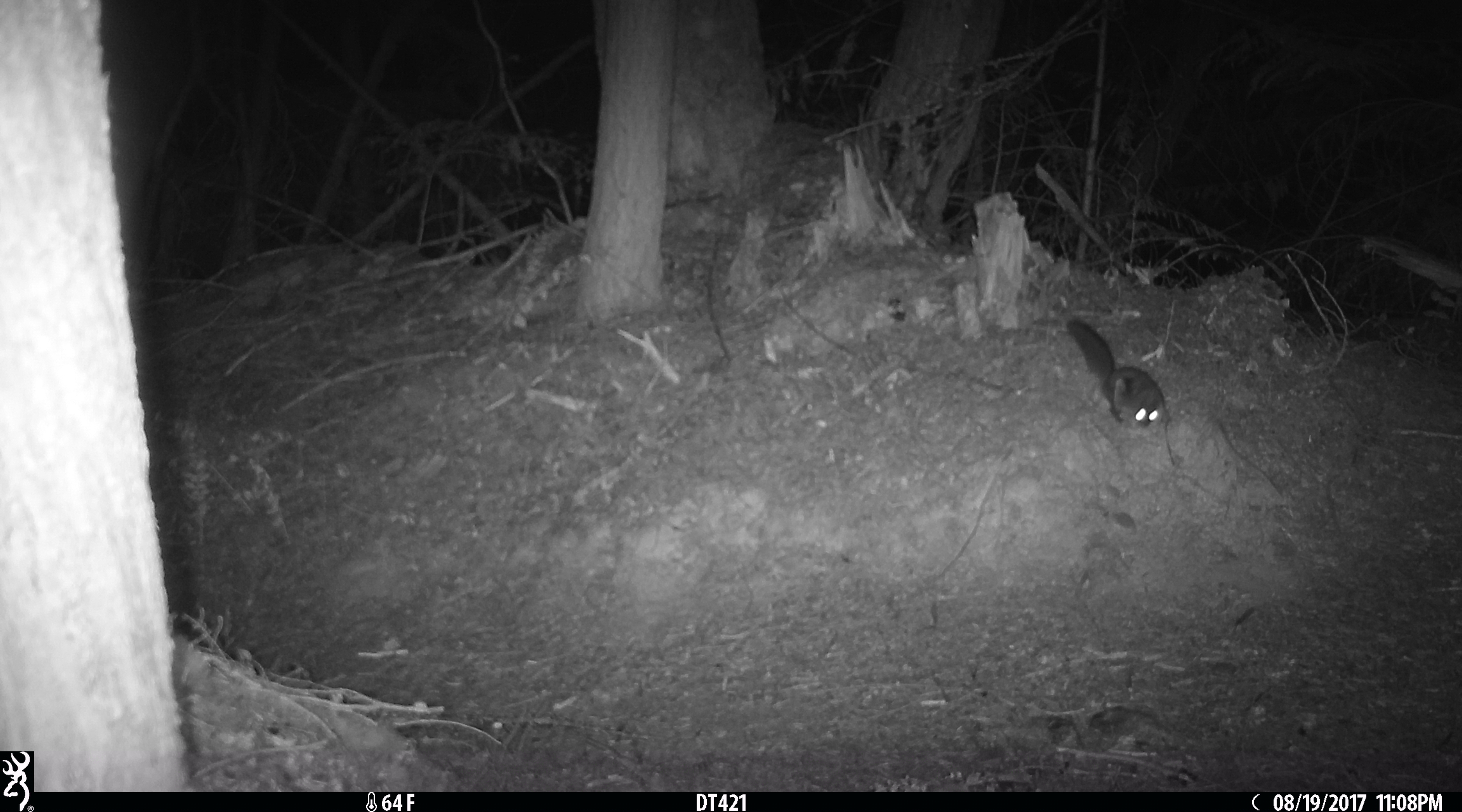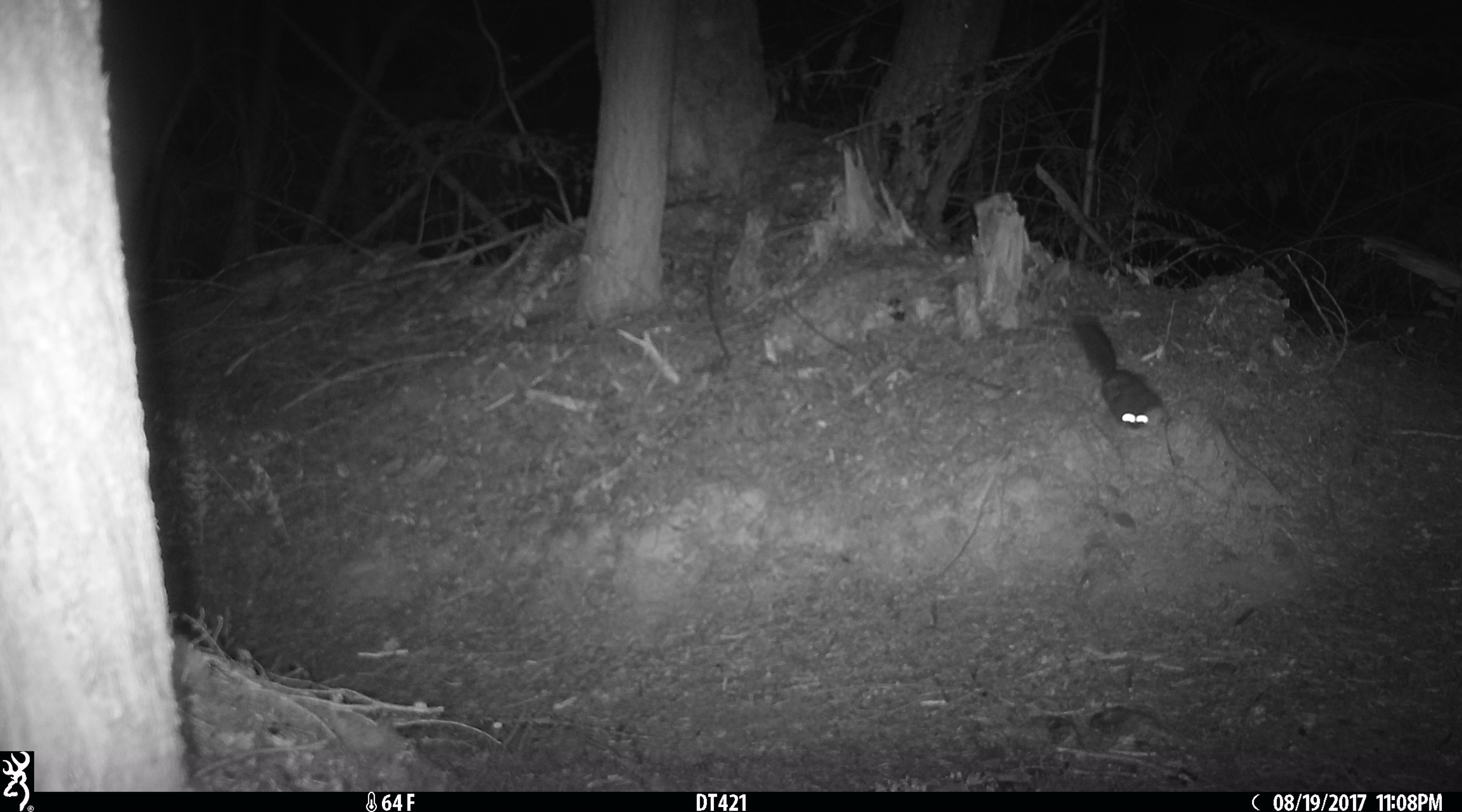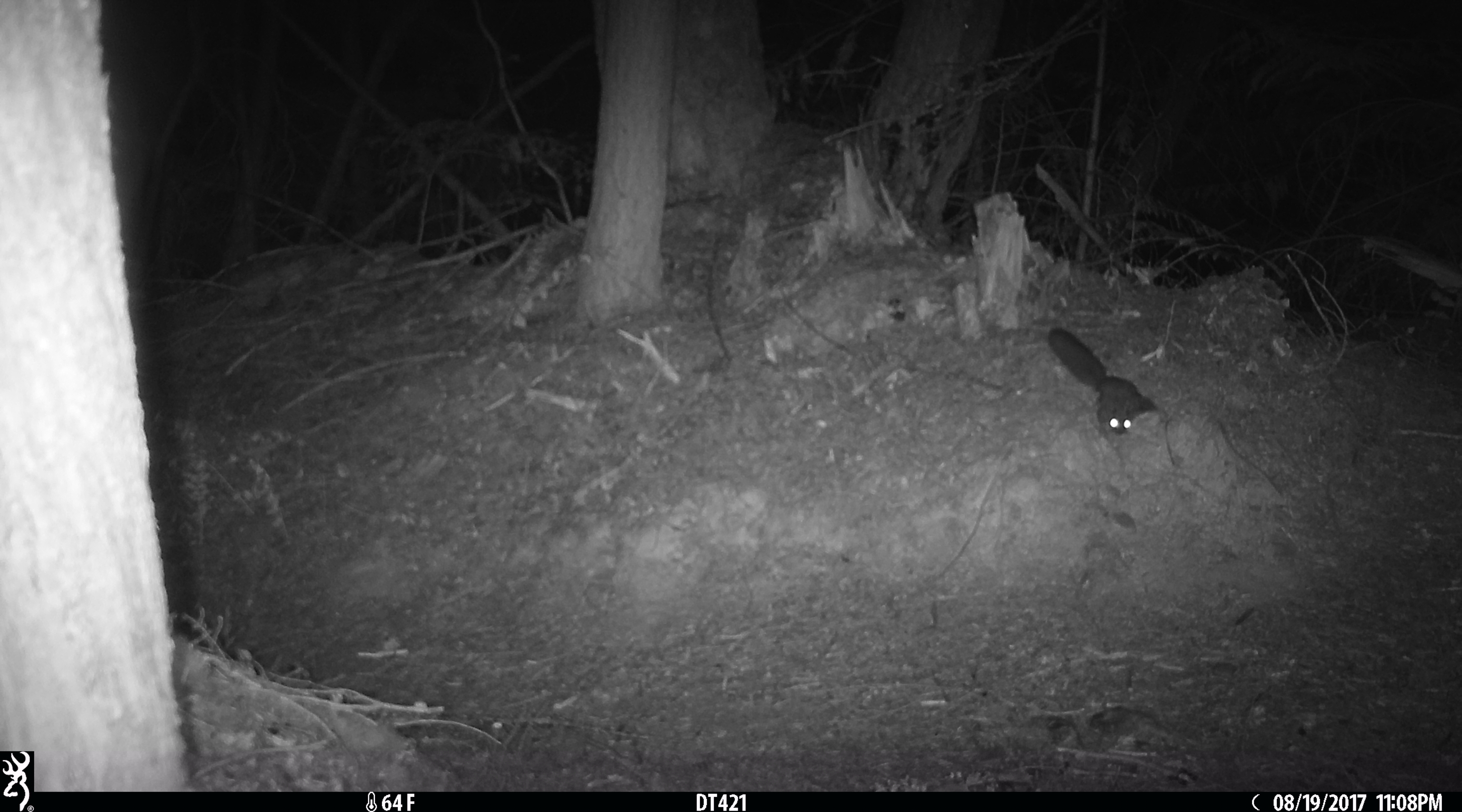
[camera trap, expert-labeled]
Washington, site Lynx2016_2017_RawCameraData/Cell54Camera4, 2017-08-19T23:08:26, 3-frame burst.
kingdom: Animalia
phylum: Chordata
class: Mammalia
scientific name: Mammalia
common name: small mammal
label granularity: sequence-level